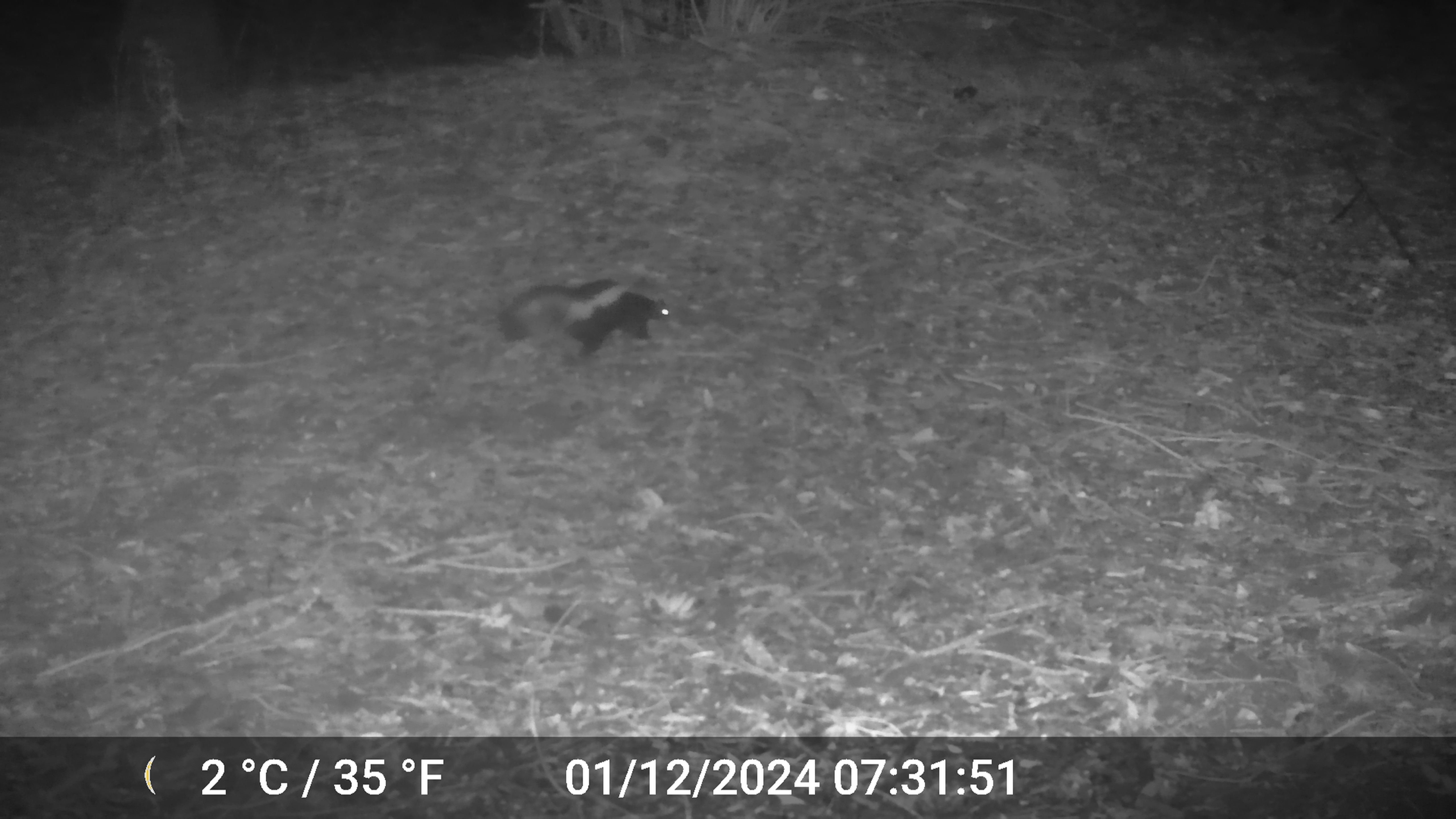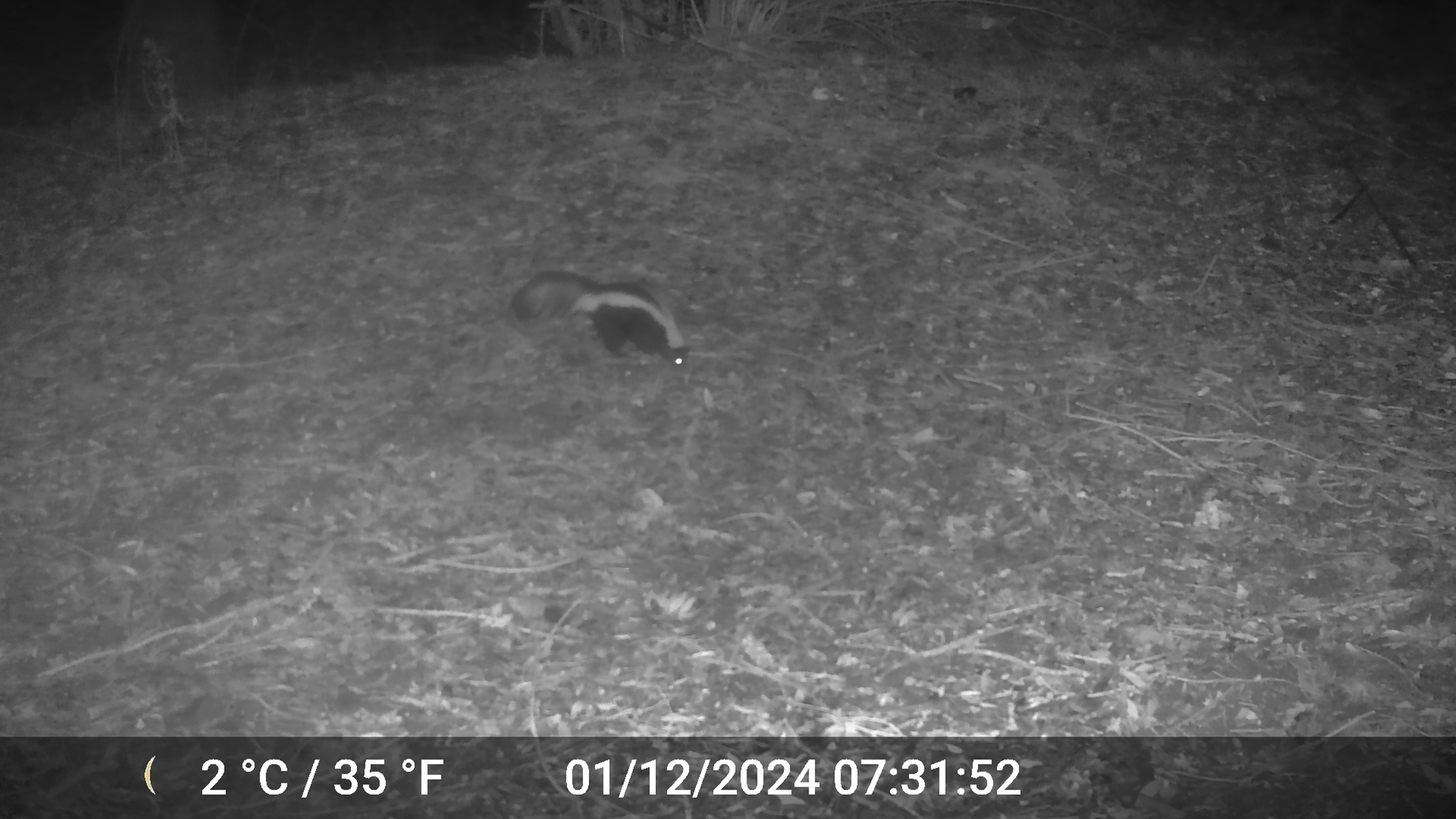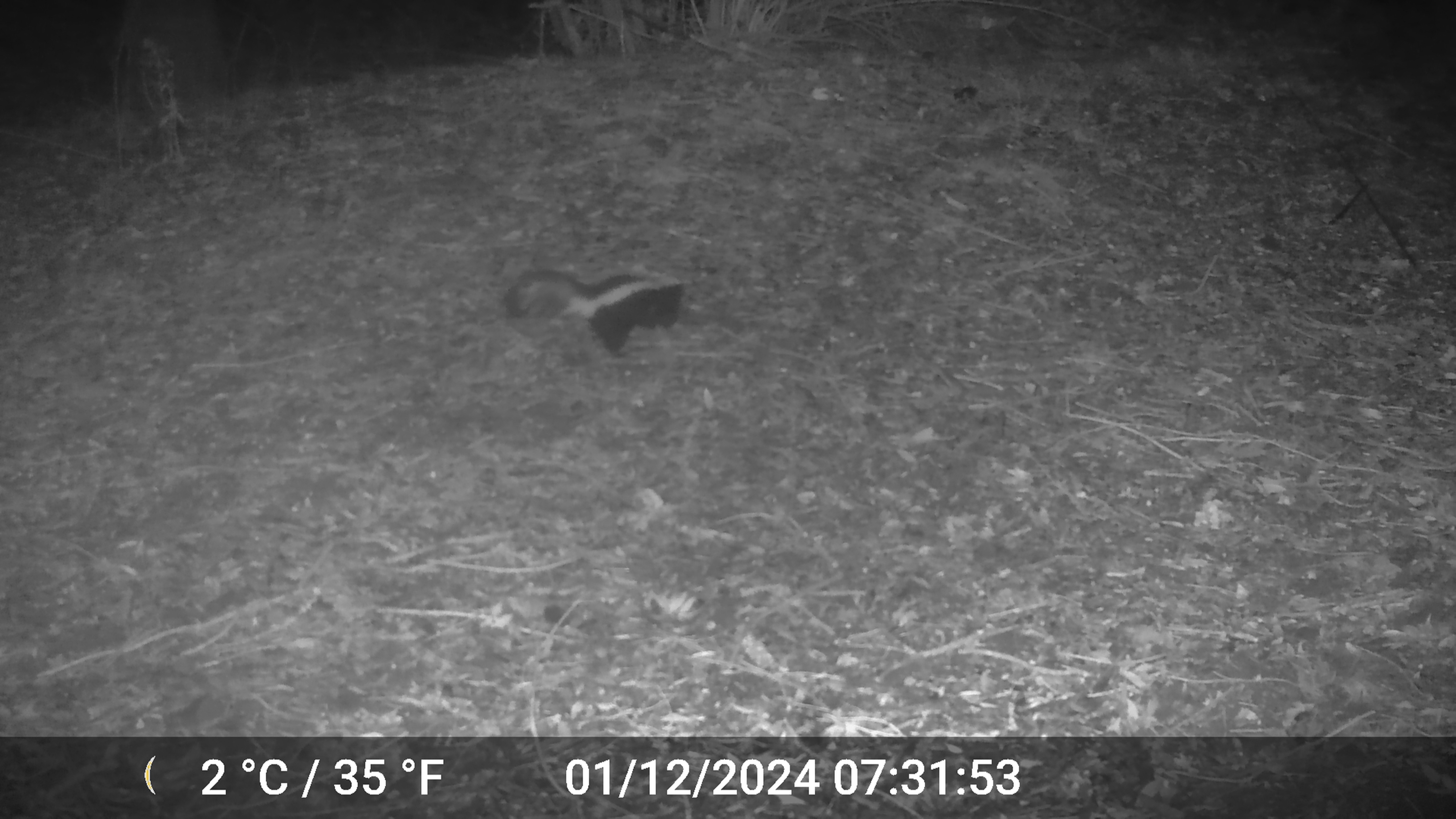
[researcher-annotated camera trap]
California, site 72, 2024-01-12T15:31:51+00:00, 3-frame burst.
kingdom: Animalia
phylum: Chordata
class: Mammalia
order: Carnivora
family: Mephitidae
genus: Mephitis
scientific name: Mephitis mephitis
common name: striped skunk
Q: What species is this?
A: Striped skunk (Mephitis mephitis).